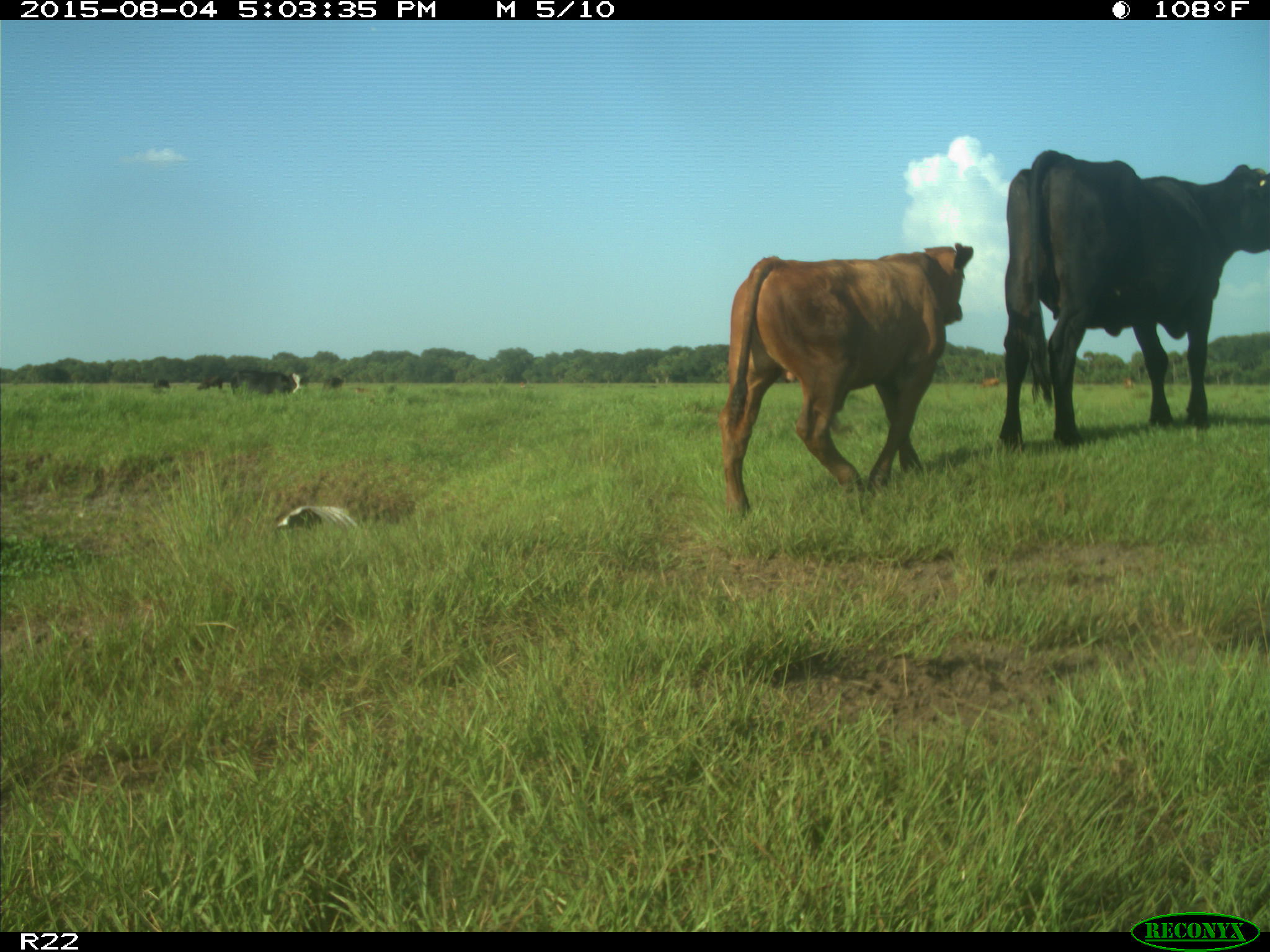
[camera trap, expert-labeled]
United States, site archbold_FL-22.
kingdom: Animalia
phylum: Chordata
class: Mammalia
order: Artiodactyla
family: Bovidae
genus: Bos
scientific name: Bos taurus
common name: domestic cow